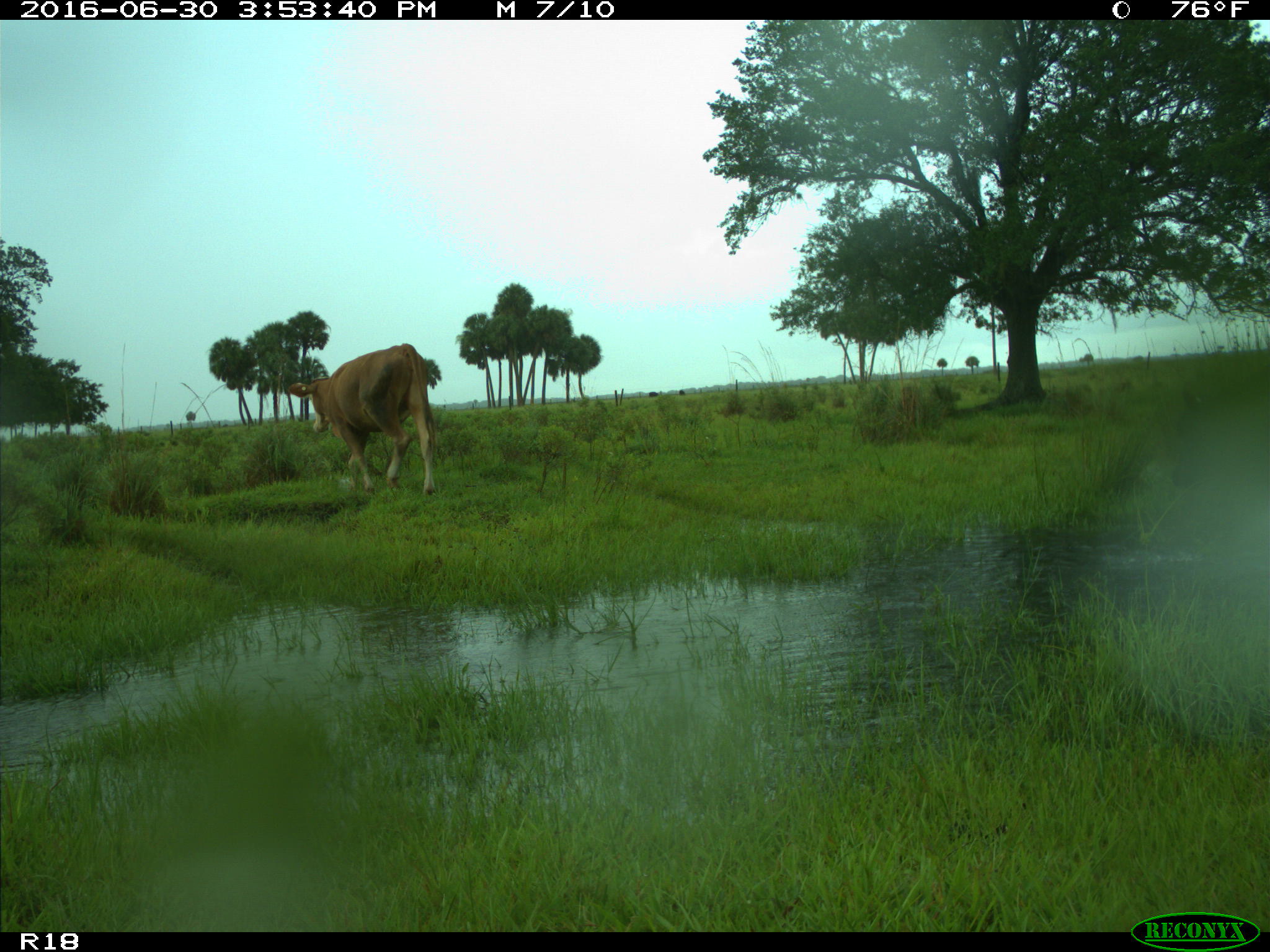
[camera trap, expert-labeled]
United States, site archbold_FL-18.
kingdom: Animalia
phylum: Chordata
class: Mammalia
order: Artiodactyla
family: Bovidae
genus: Bos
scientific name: Bos taurus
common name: domestic cow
Bos taurus (domestic cow).